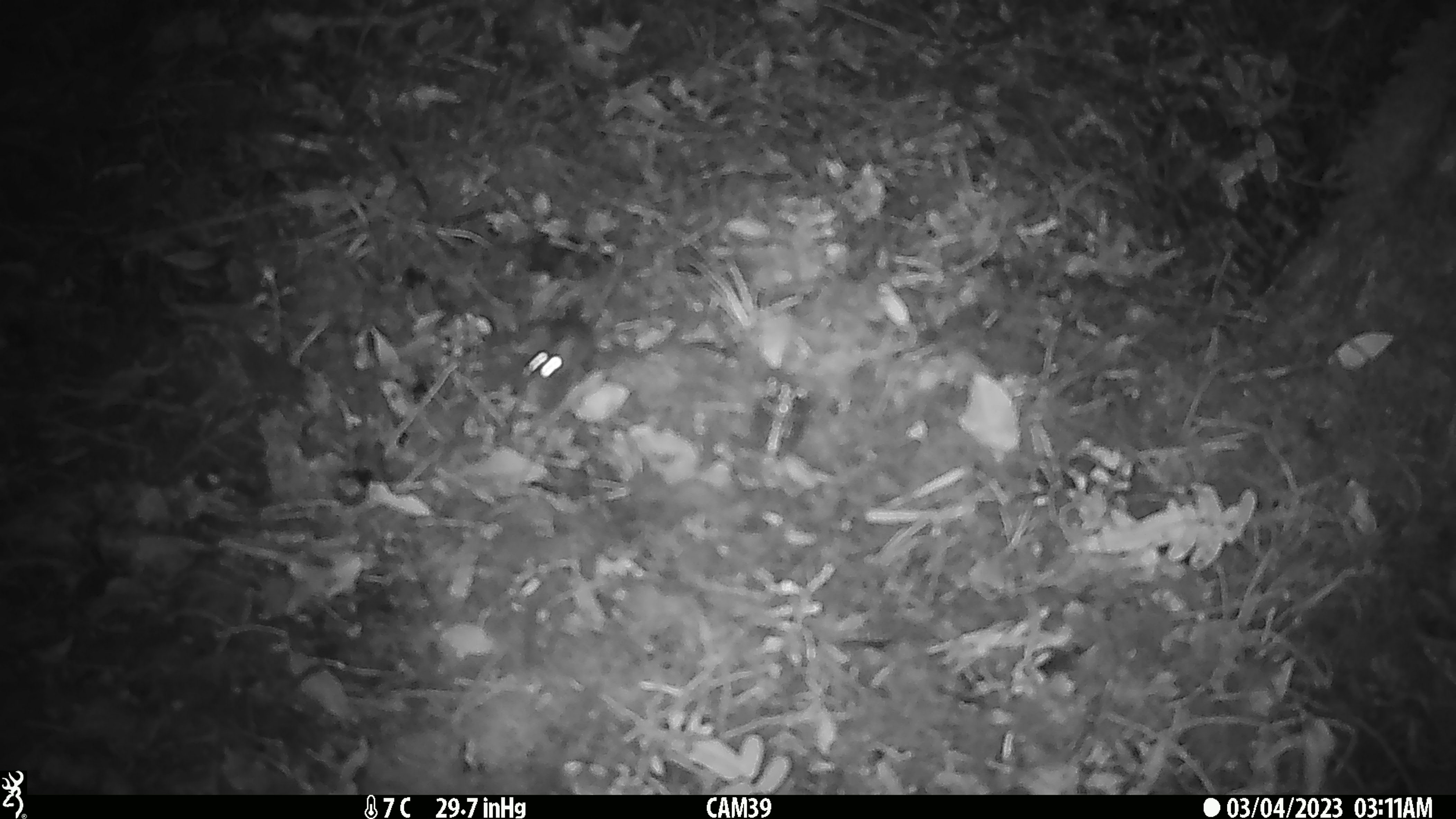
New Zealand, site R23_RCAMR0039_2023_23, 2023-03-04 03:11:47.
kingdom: Animalia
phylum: Chordata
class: Mammalia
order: Rodentia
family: Muridae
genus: Mus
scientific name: Mus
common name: mouse